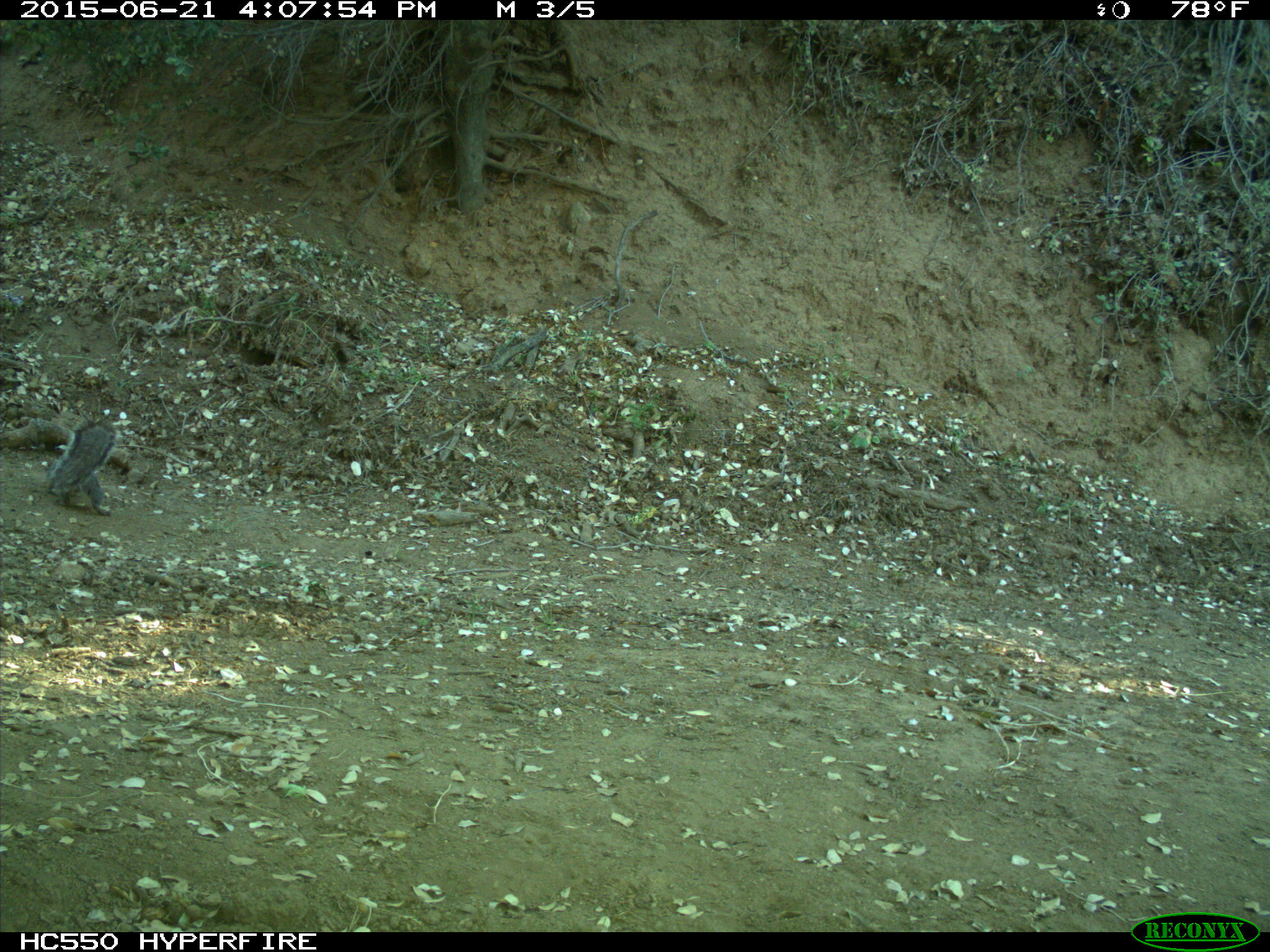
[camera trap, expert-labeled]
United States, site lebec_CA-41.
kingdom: Animalia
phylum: Chordata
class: Mammalia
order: Rodentia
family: Sciuridae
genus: Sciurus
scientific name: Sciurus carolinensis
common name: eastern gray squirrel